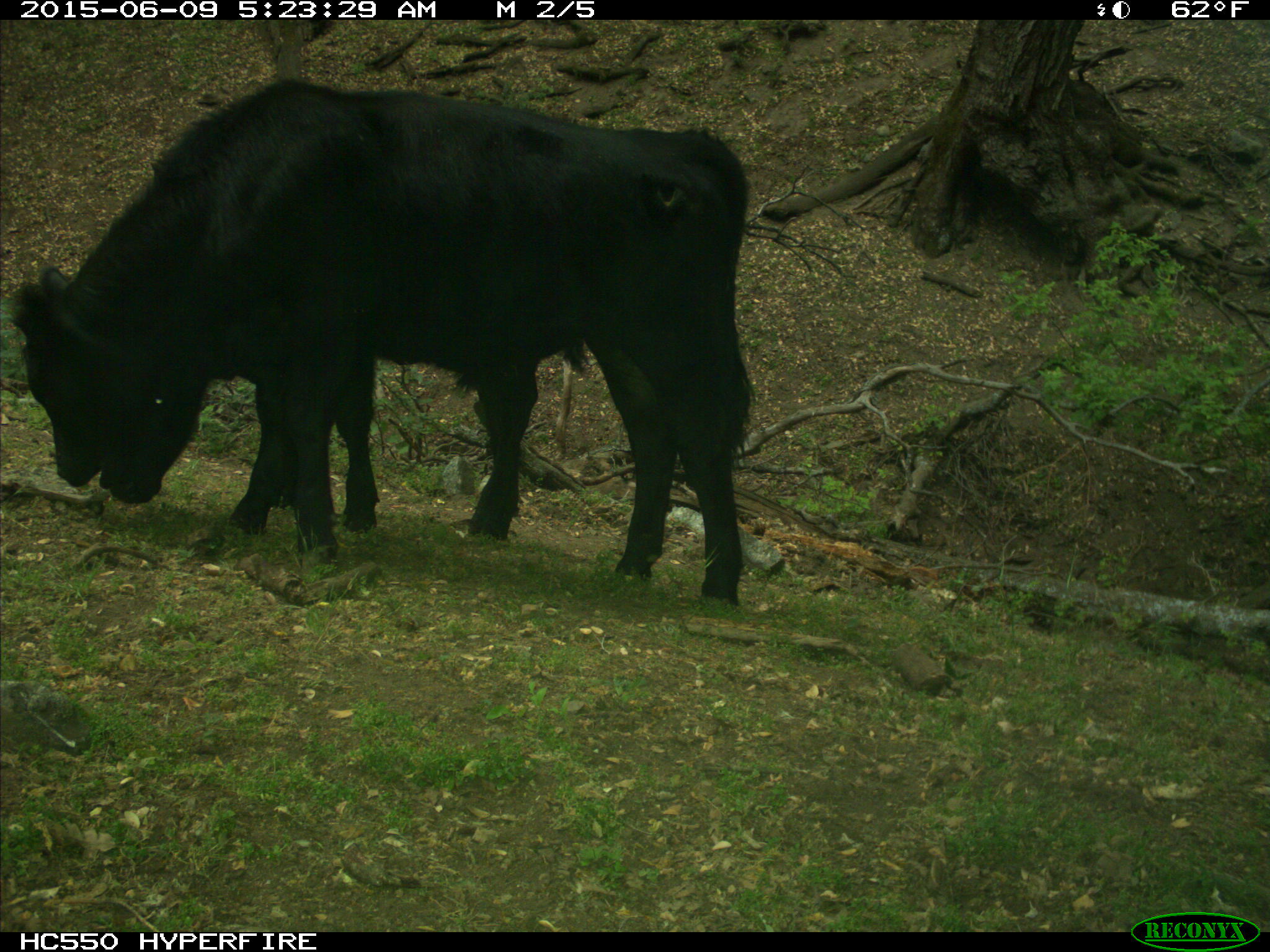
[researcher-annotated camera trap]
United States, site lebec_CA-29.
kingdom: Animalia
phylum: Chordata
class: Mammalia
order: Artiodactyla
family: Bovidae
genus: Bos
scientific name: Bos taurus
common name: domestic cow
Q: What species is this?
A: Bos taurus (domestic cow).